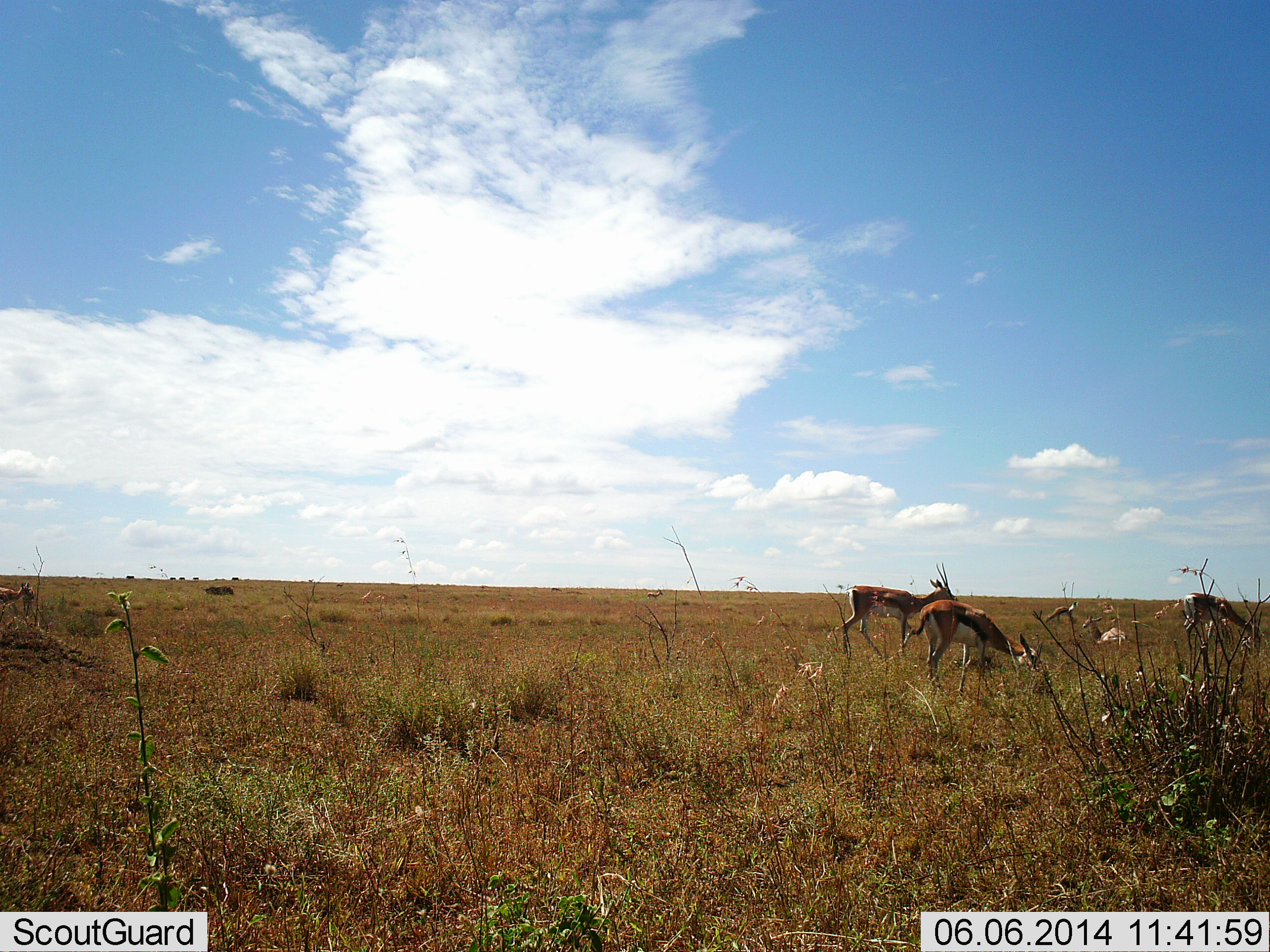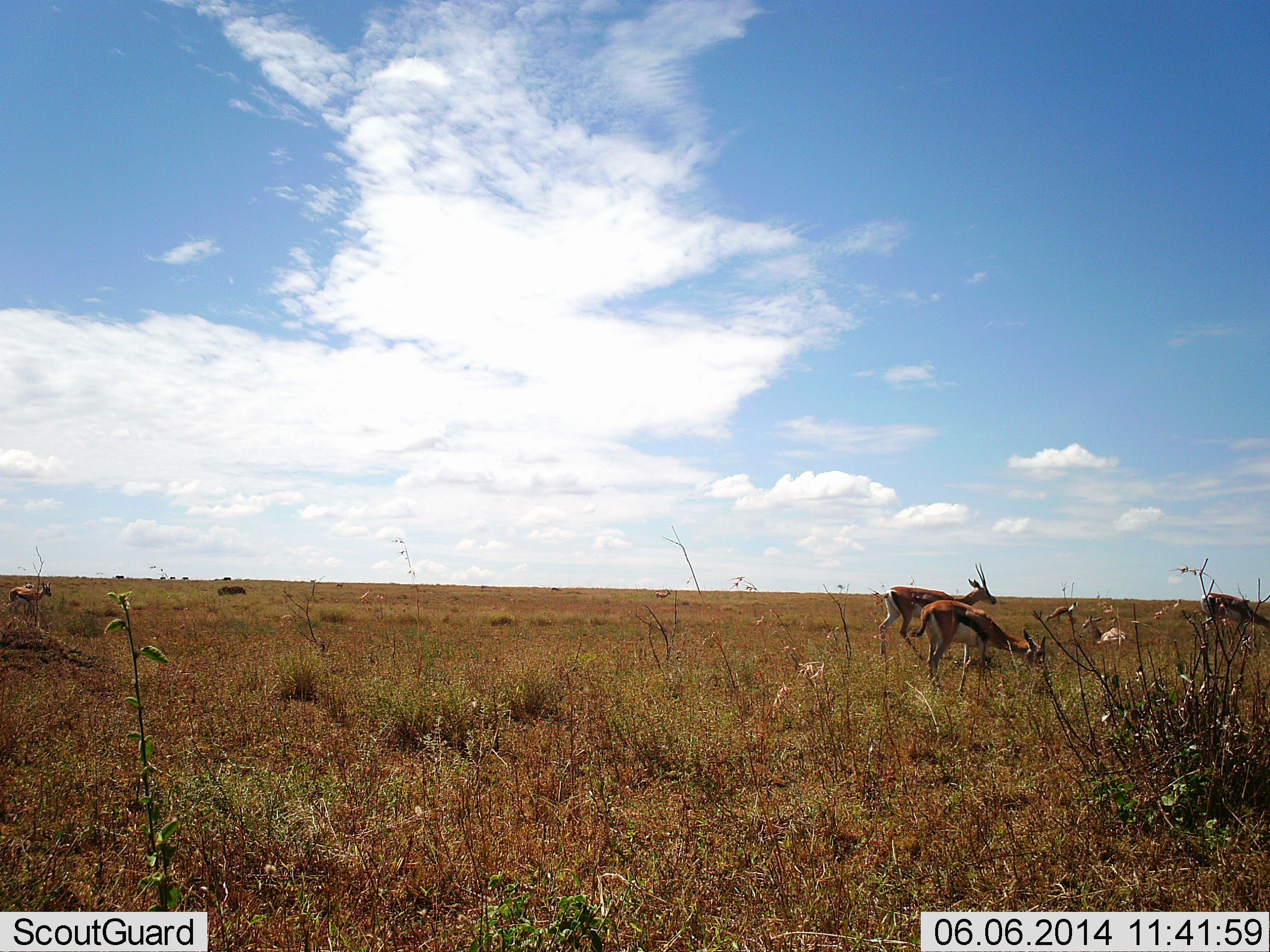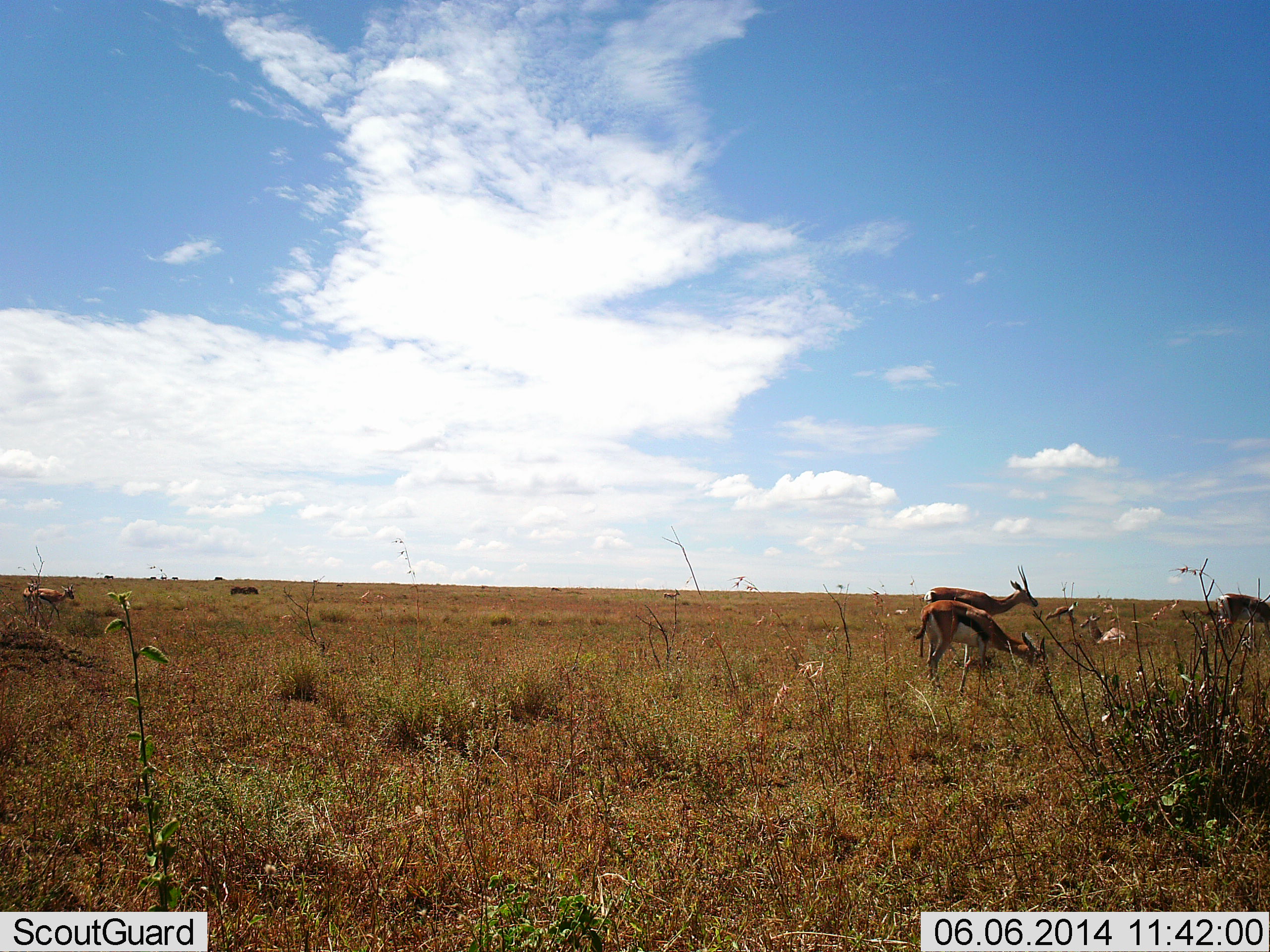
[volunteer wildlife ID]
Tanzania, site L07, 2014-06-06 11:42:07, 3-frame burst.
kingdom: Animalia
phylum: Chordata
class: Mammalia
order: Artiodactyla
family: Bovidae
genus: Eudorcas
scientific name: Eudorcas thomsonii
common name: thomson's gazelle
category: gazellethomsons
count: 5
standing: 31%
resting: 31%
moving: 50%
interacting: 0%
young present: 0%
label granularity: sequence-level